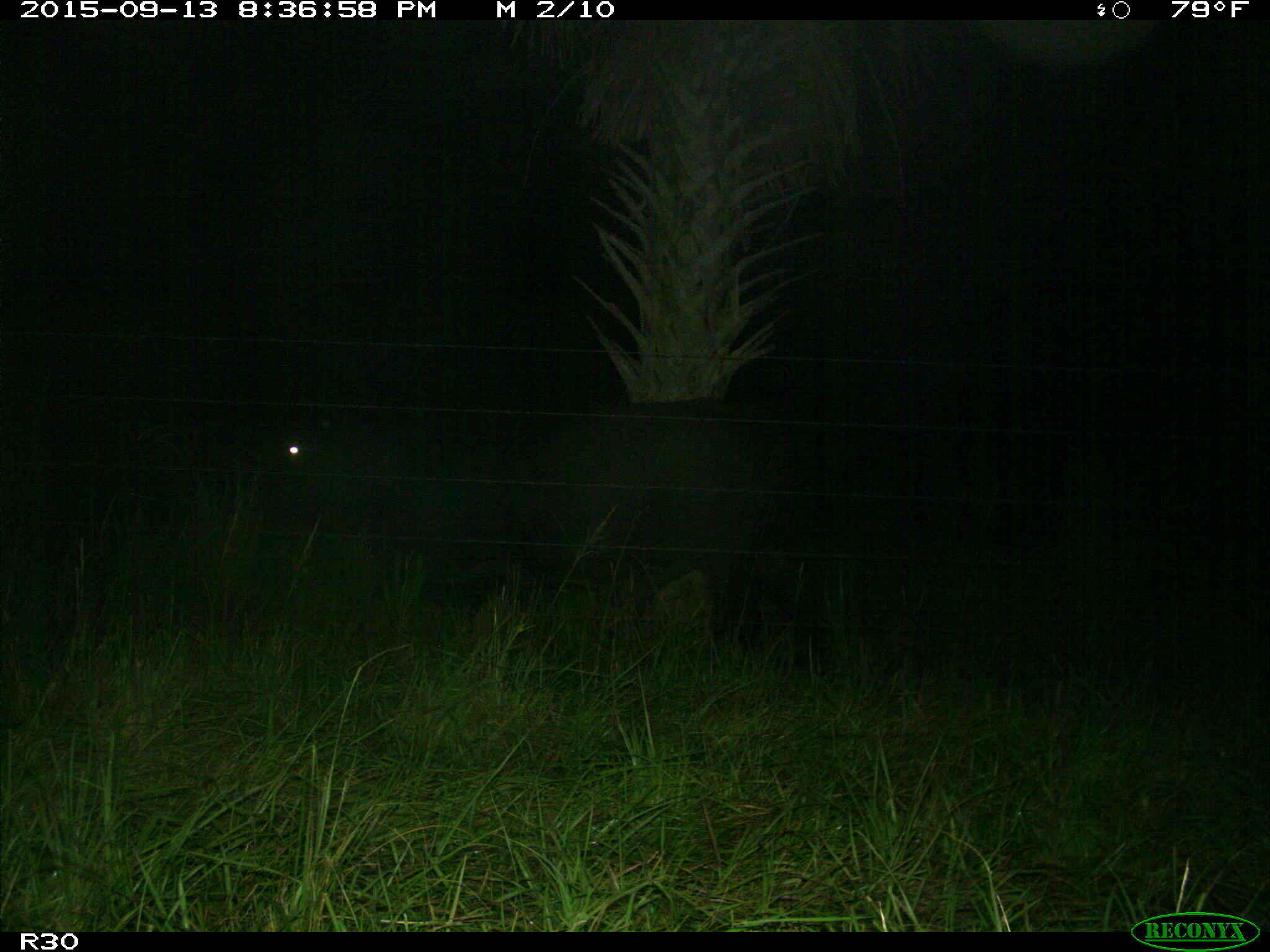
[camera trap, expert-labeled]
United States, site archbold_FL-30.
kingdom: Animalia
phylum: Chordata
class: Mammalia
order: Artiodactyla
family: Bovidae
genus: Bos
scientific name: Bos taurus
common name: domestic cow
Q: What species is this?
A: Bos taurus (domestic cow).